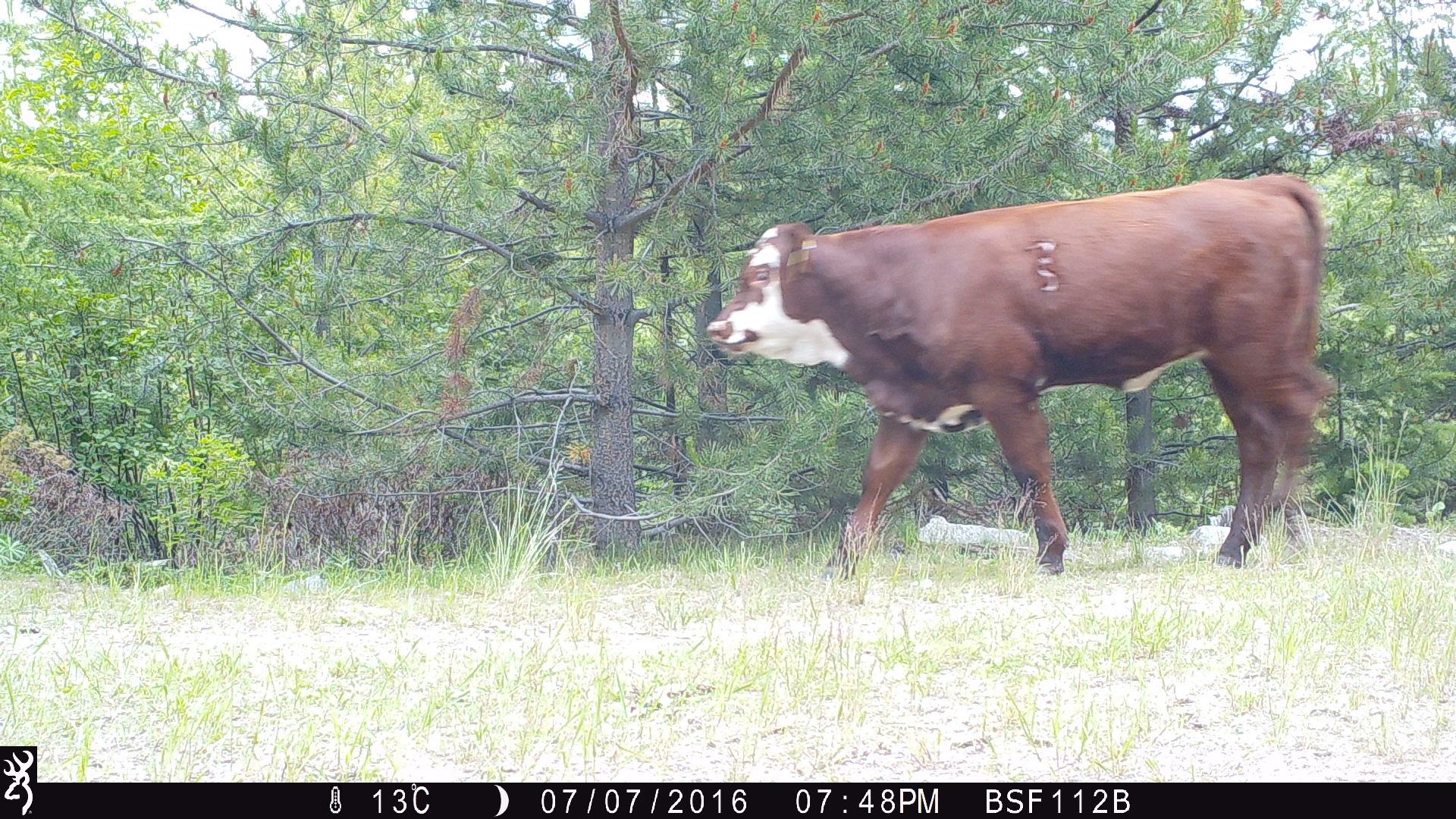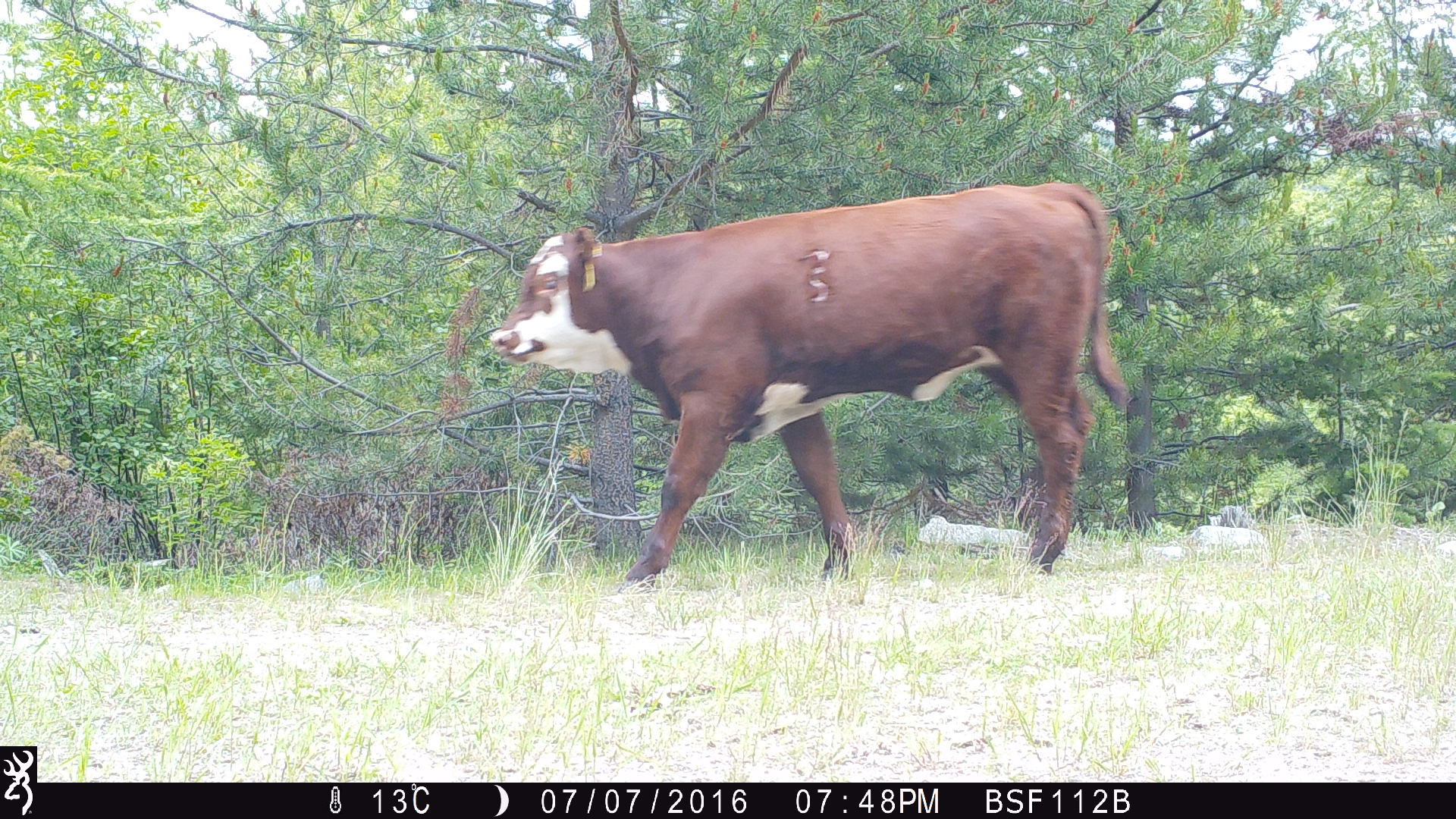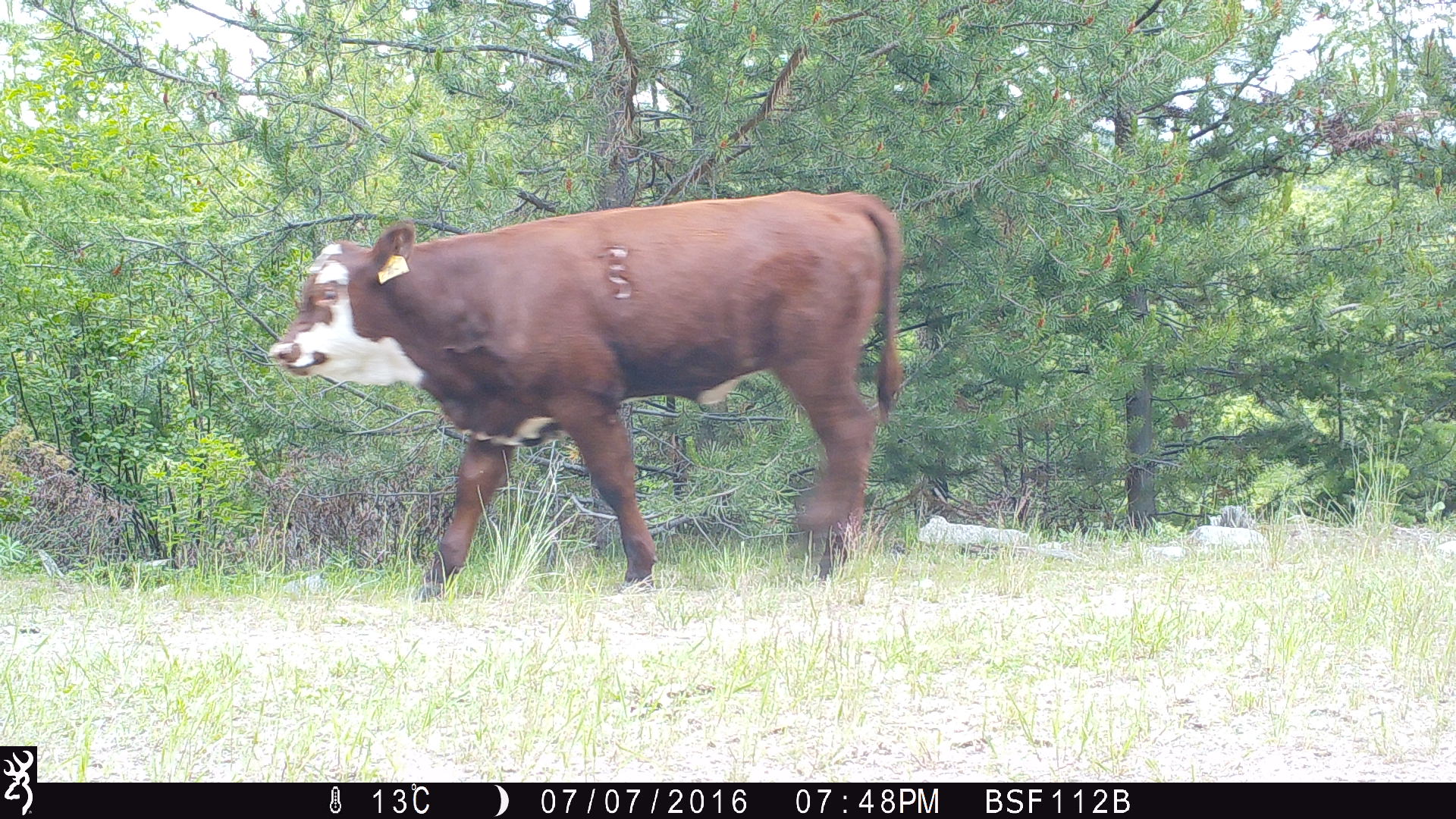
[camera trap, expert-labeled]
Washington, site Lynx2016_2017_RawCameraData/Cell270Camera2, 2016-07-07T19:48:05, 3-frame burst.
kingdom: Animalia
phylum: Chordata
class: Mammalia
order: Artiodactyla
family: Bovidae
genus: Bos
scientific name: Bos taurus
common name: domestic cattle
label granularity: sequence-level